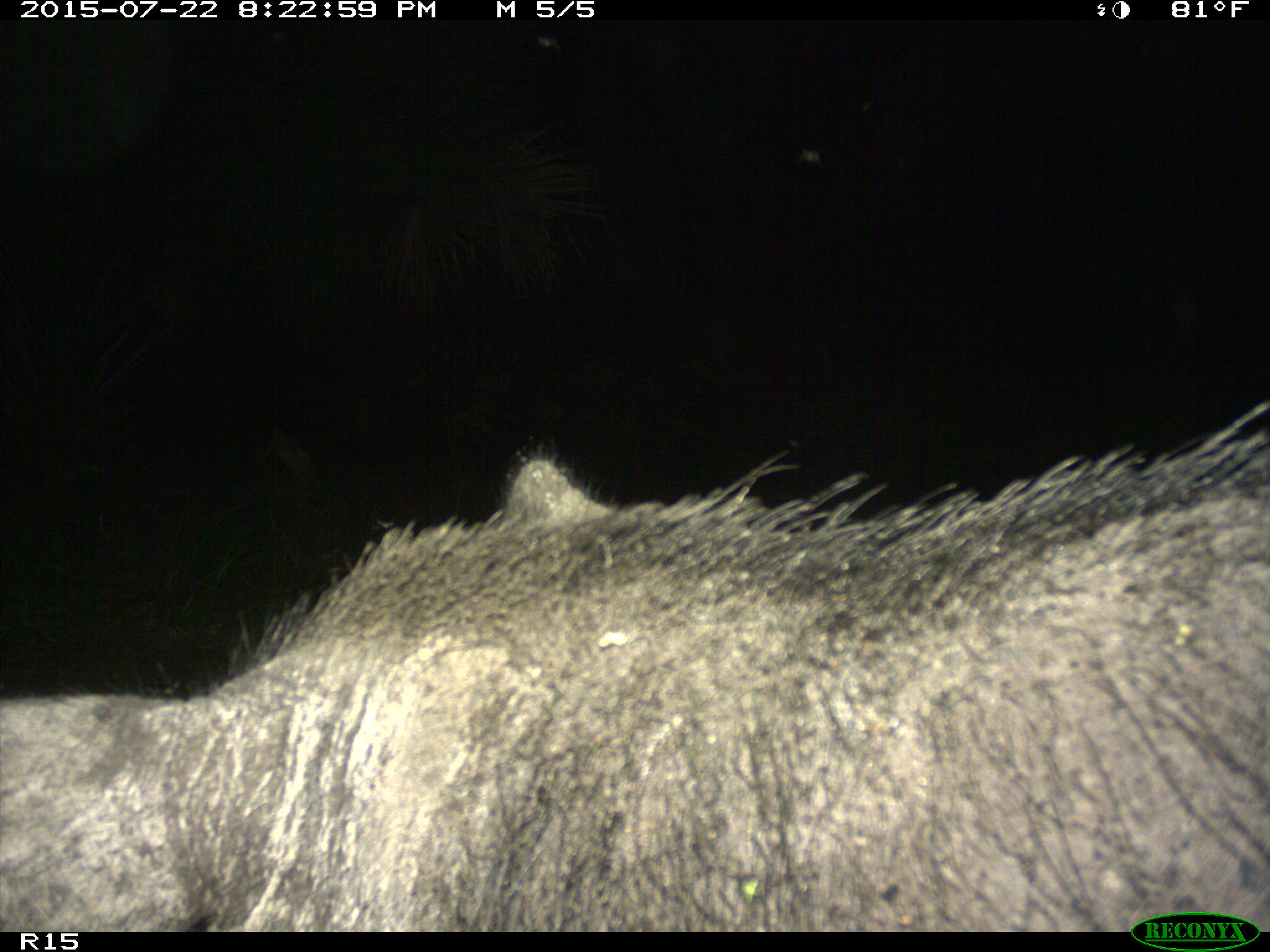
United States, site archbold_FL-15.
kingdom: Animalia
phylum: Chordata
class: Mammalia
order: Artiodactyla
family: Suidae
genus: Sus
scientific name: Sus scrofa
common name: wild boar